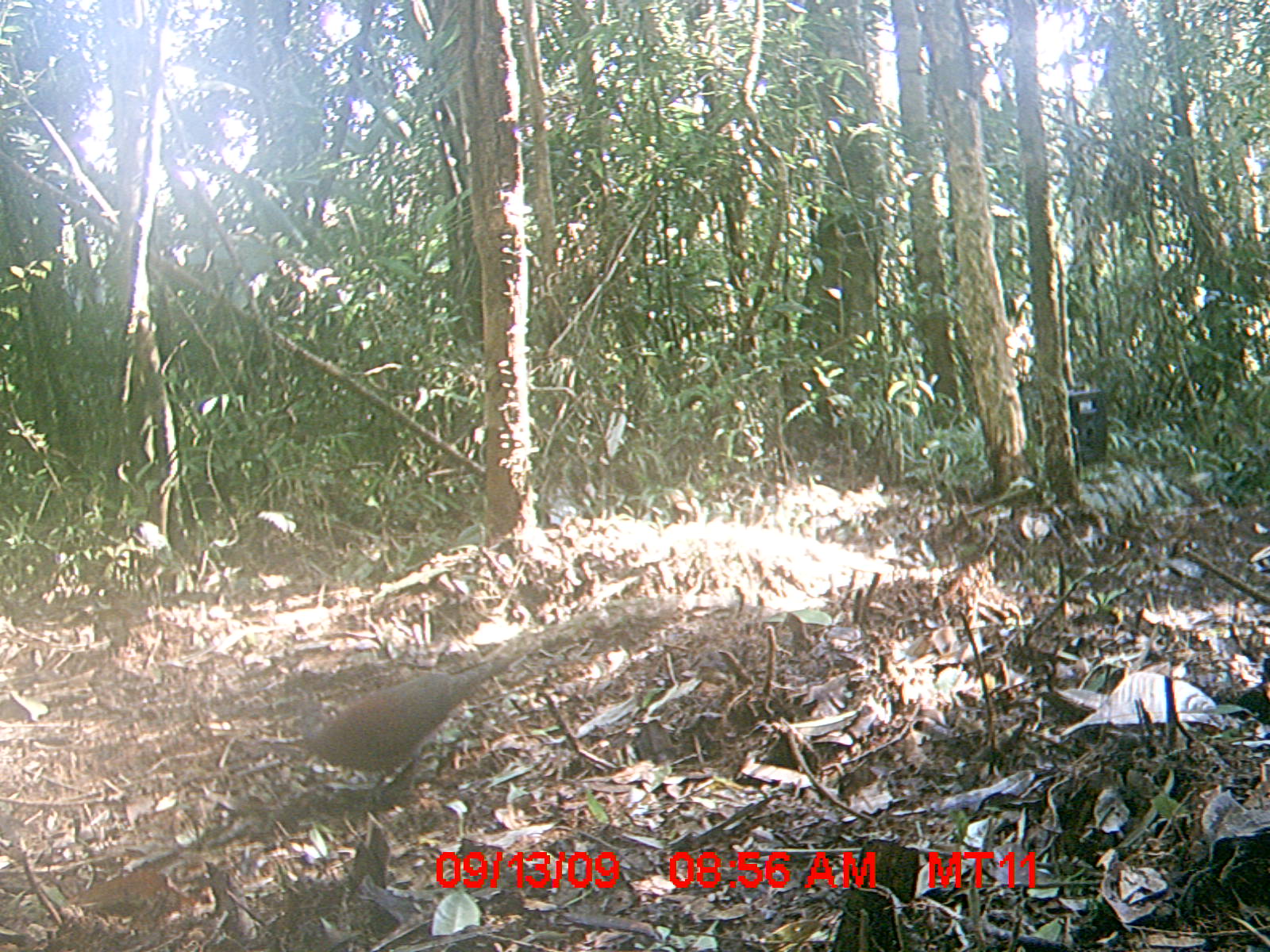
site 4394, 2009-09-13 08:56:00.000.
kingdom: Animalia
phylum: Chordata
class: Aves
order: Columbiformes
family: Columbidae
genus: Streptopelia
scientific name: Streptopelia picturata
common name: madagascar turtle-dove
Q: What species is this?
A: Streptopelia picturata (madagascar turtle-dove).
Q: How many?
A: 1.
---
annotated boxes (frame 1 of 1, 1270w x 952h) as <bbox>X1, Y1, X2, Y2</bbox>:
streptopelia picturata: <bbox>299, 651, 528, 812</bbox>